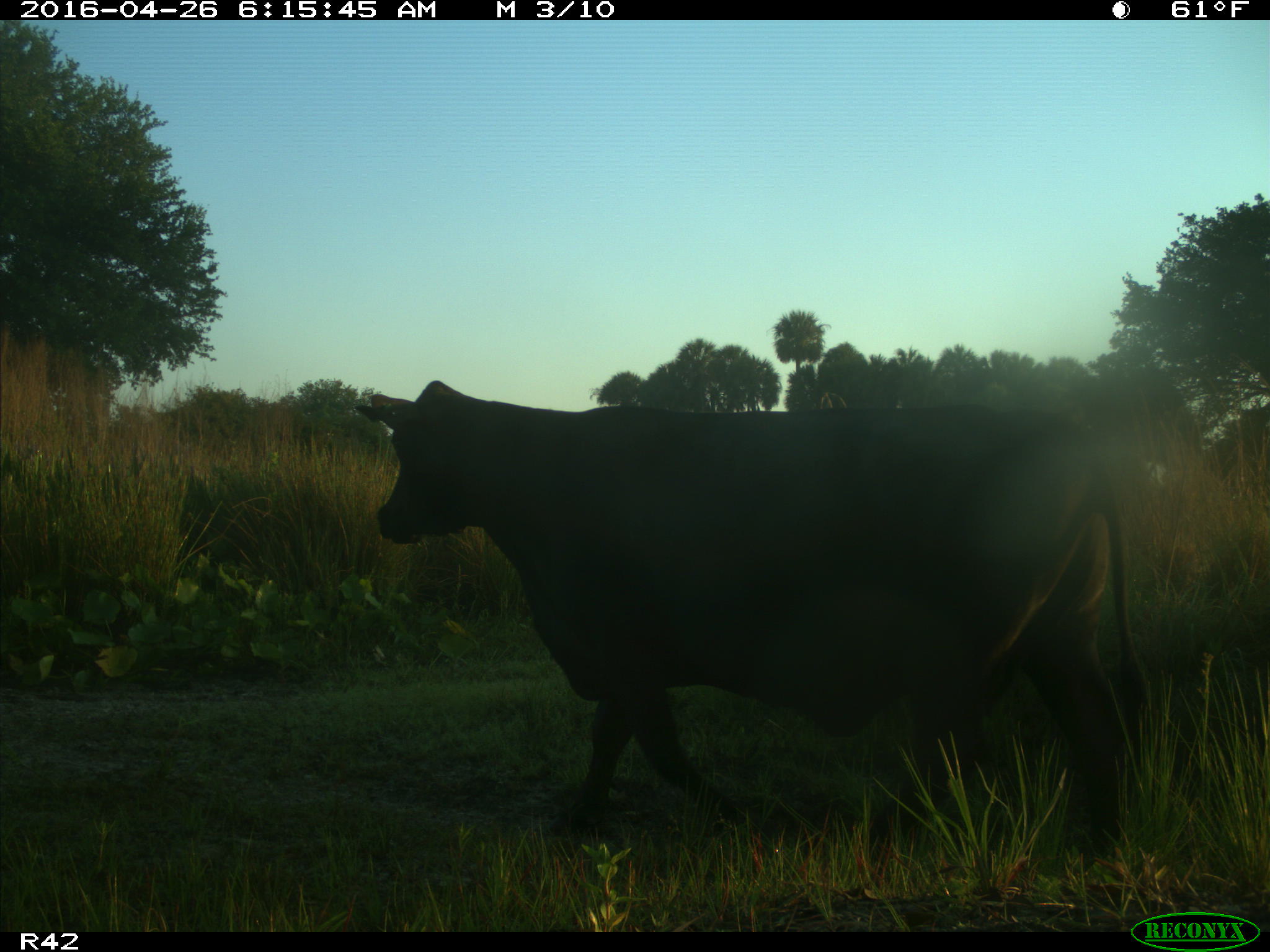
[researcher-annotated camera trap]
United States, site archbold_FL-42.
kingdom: Animalia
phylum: Chordata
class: Mammalia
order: Artiodactyla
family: Bovidae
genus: Bos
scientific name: Bos taurus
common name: domestic cow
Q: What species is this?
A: Bos taurus (domestic cow).